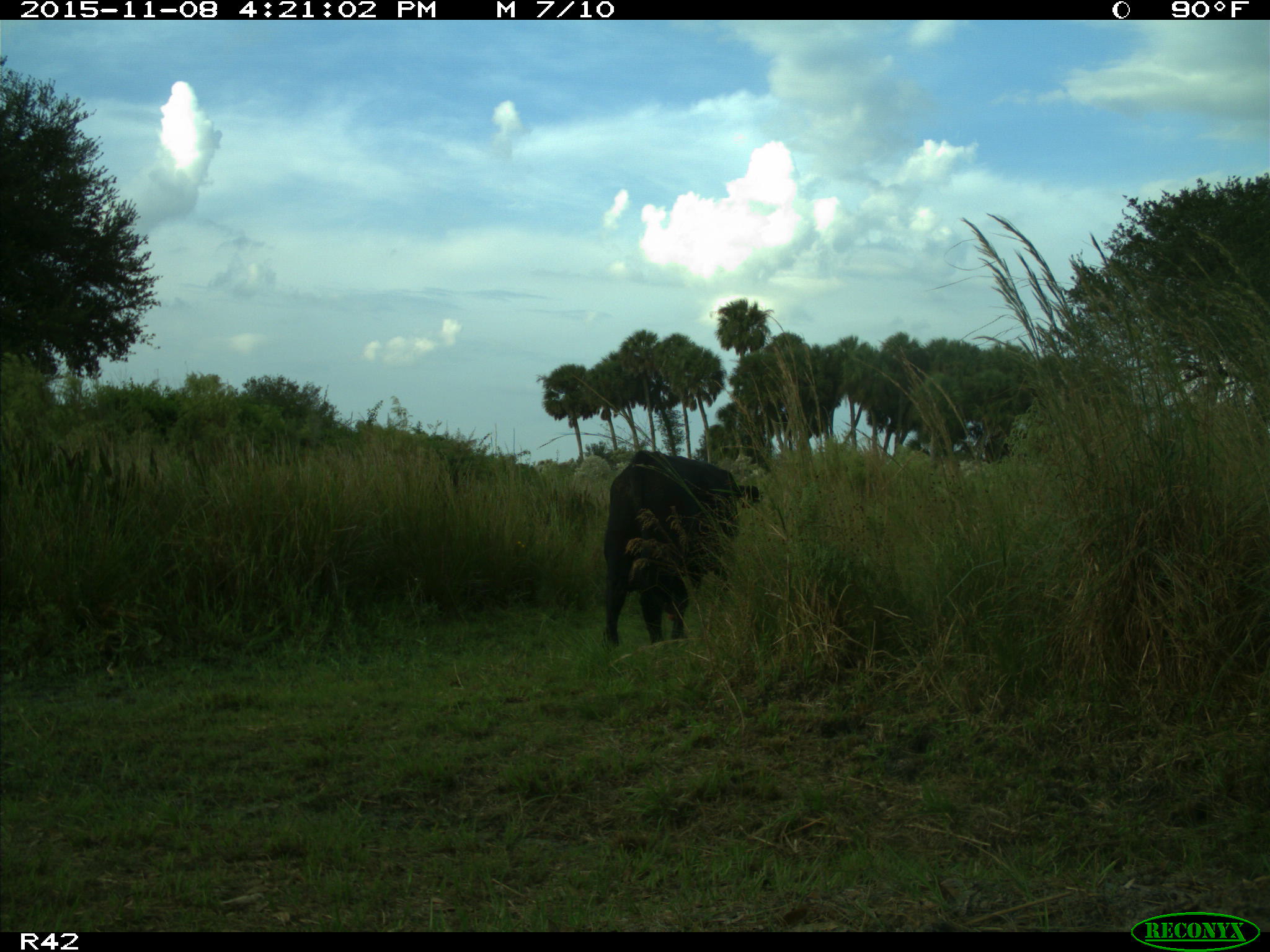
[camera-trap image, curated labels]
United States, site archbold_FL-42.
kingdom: Animalia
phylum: Chordata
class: Mammalia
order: Artiodactyla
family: Bovidae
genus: Bos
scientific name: Bos taurus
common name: domestic cow